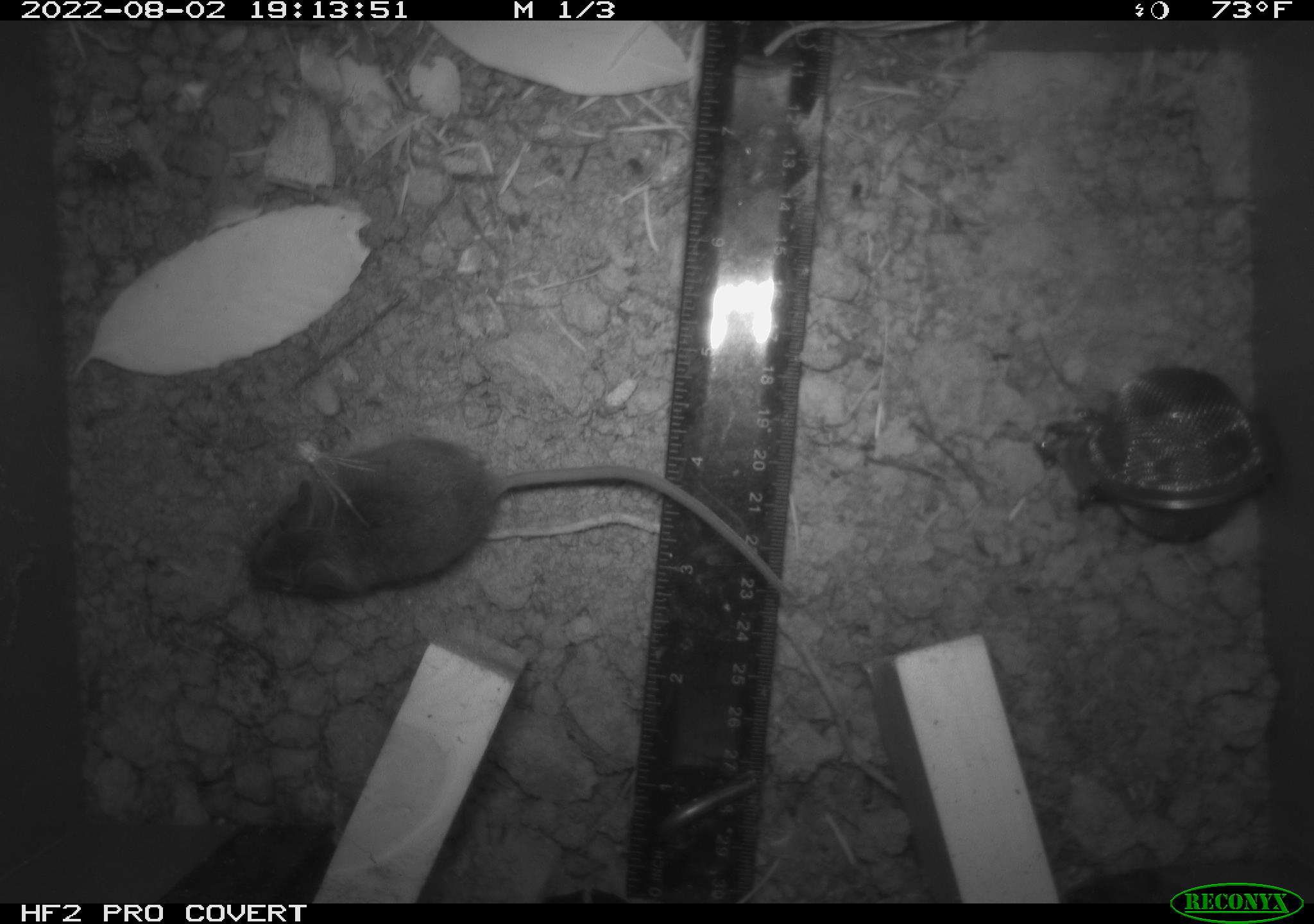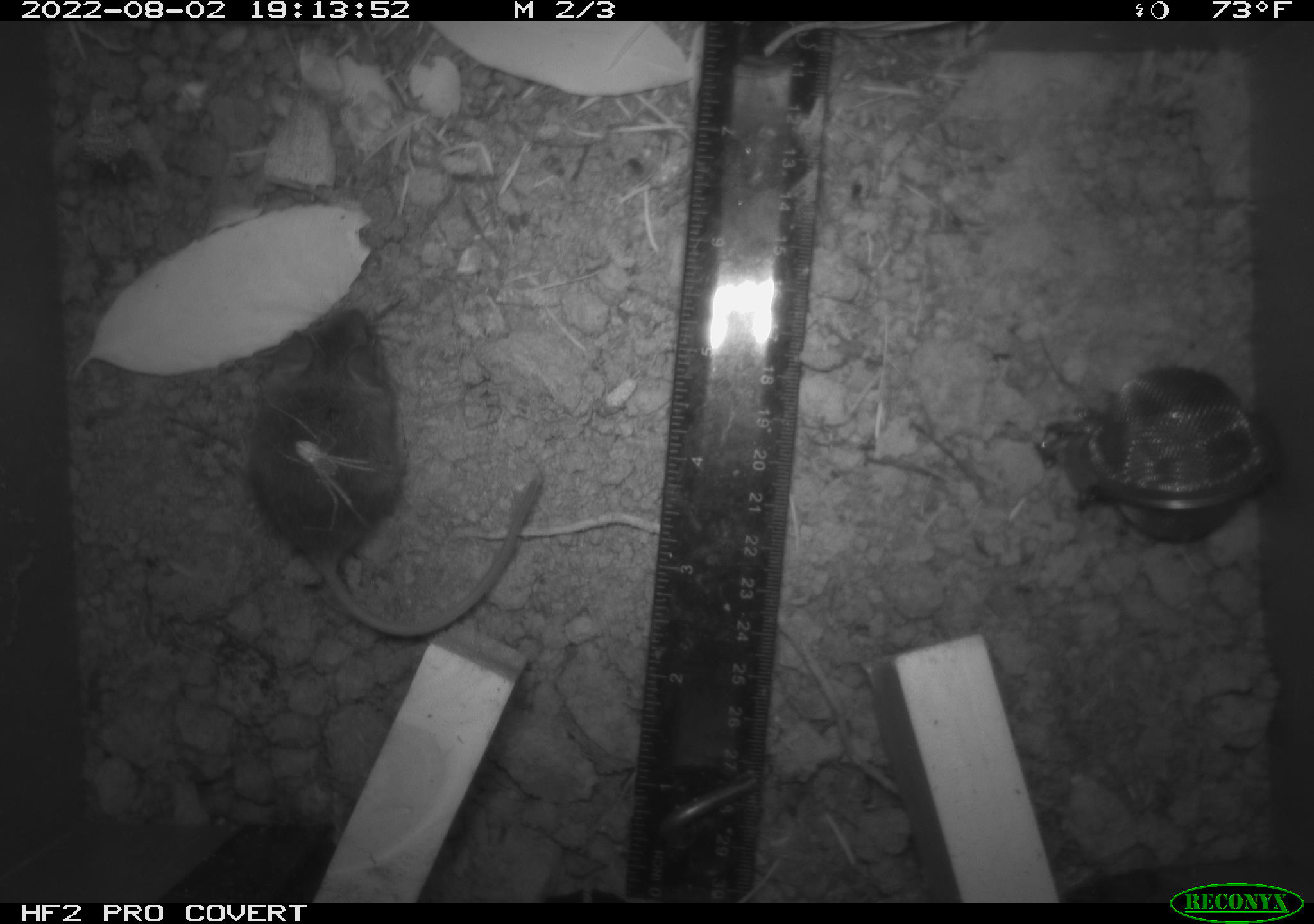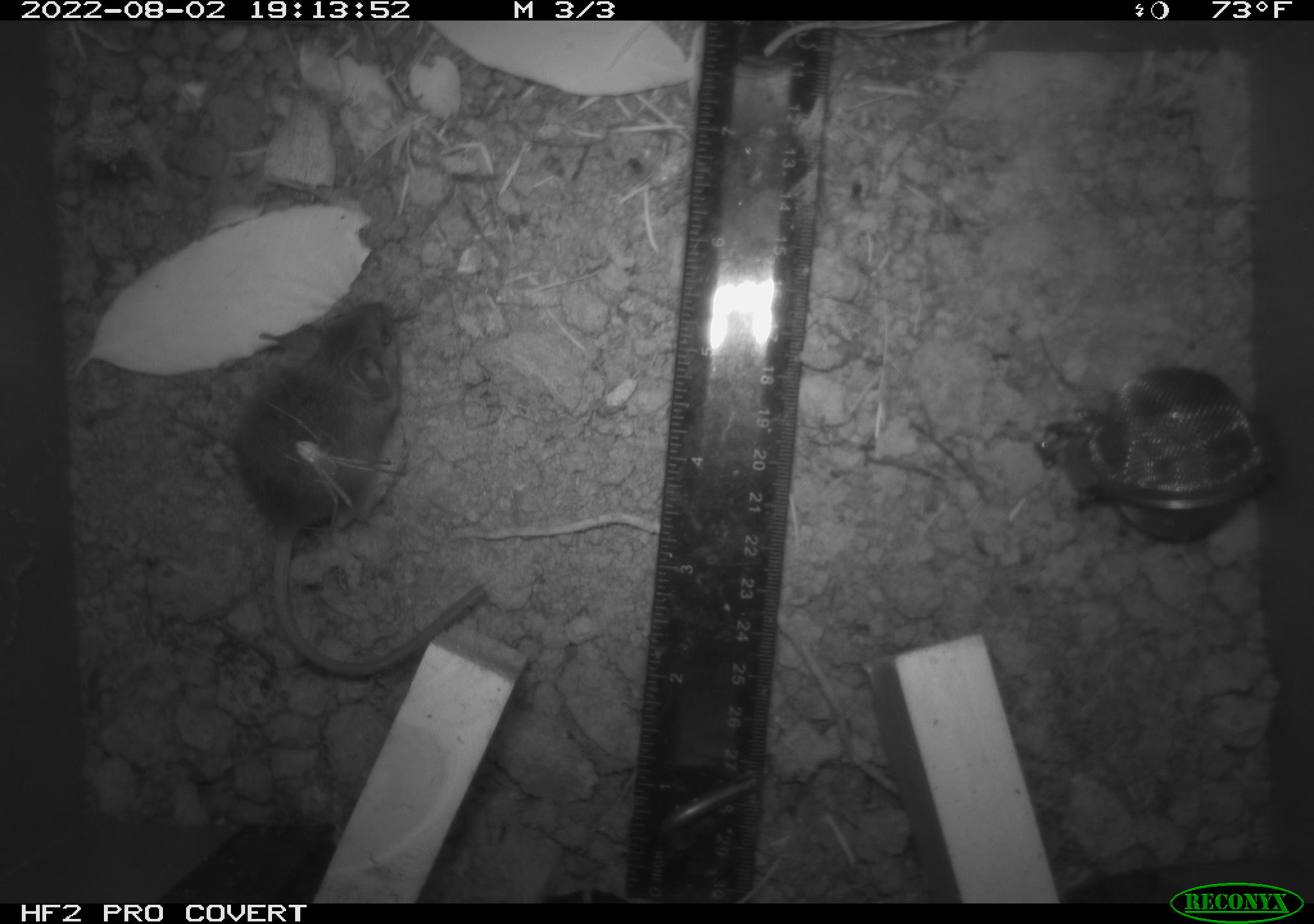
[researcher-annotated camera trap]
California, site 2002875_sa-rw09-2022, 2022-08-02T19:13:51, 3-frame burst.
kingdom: Animalia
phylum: Arthropoda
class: Arachnida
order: Araneae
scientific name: Araneae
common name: spider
Spider (Araneae).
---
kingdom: Animalia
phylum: Chordata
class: Mammalia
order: Rodentia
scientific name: Rodentia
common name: rodent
Rodent (Rodentia).